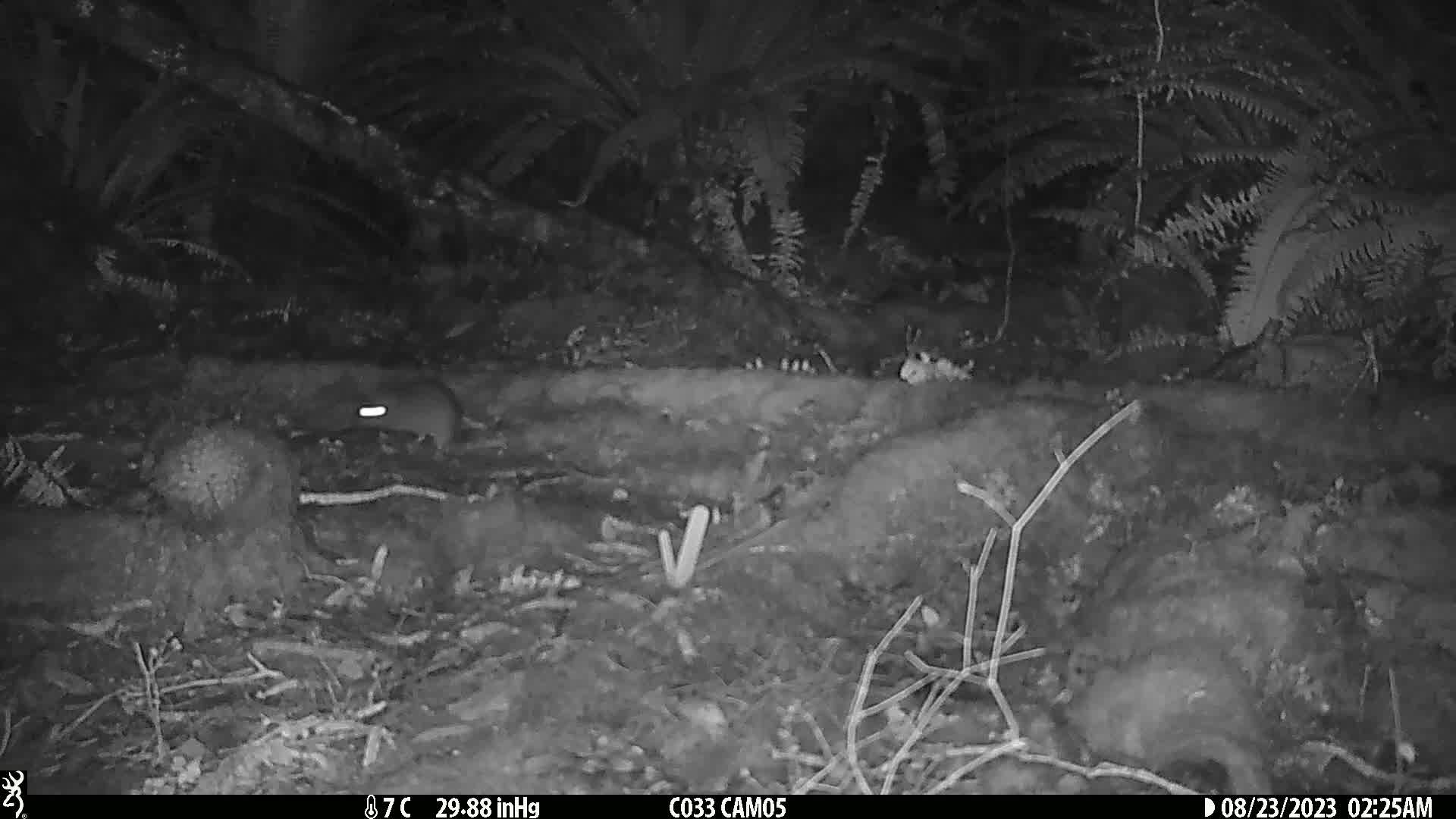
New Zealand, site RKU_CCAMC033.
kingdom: Animalia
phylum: Chordata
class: Mammalia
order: Rodentia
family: Muridae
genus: Rattus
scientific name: Rattus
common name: rat